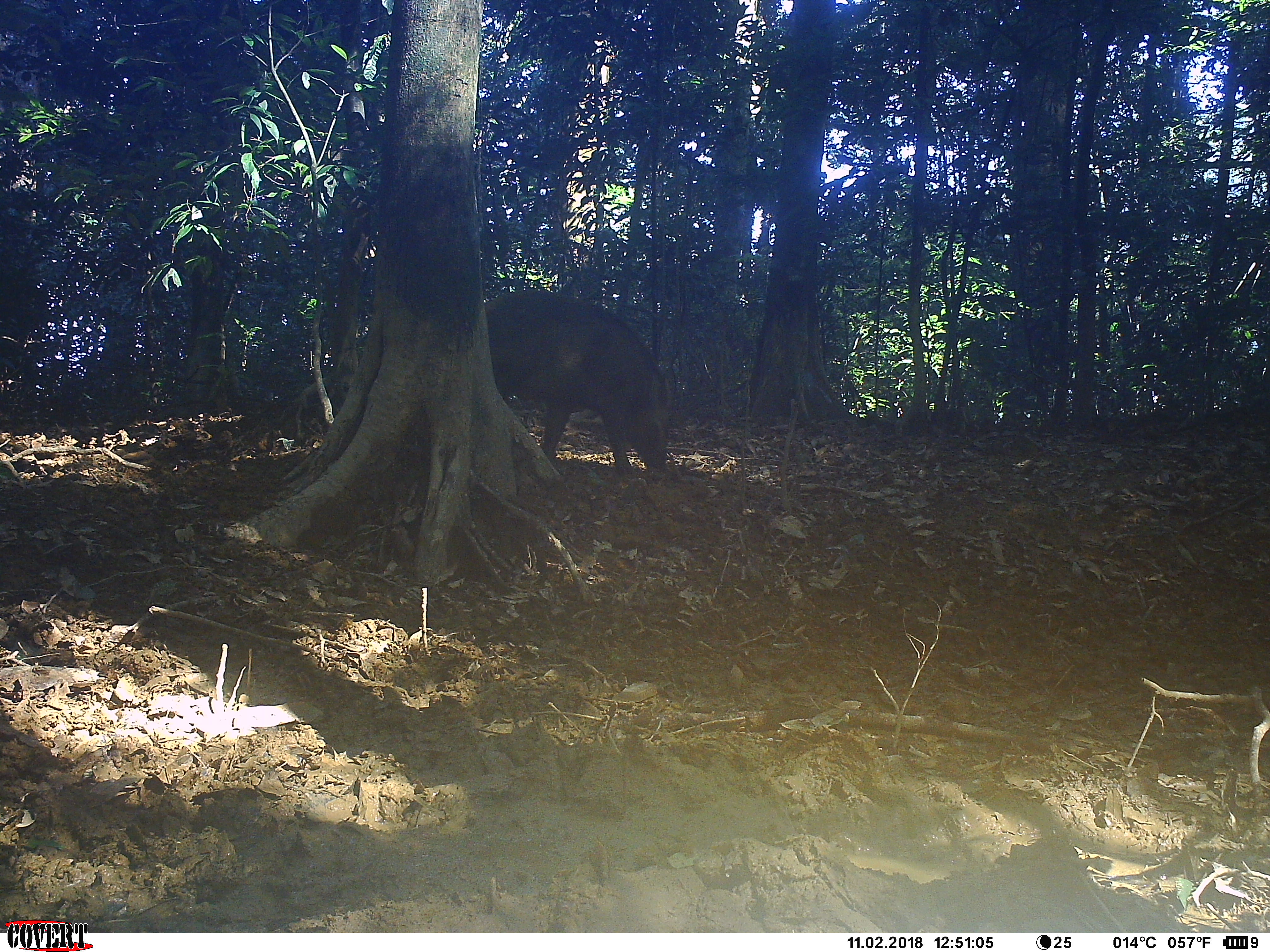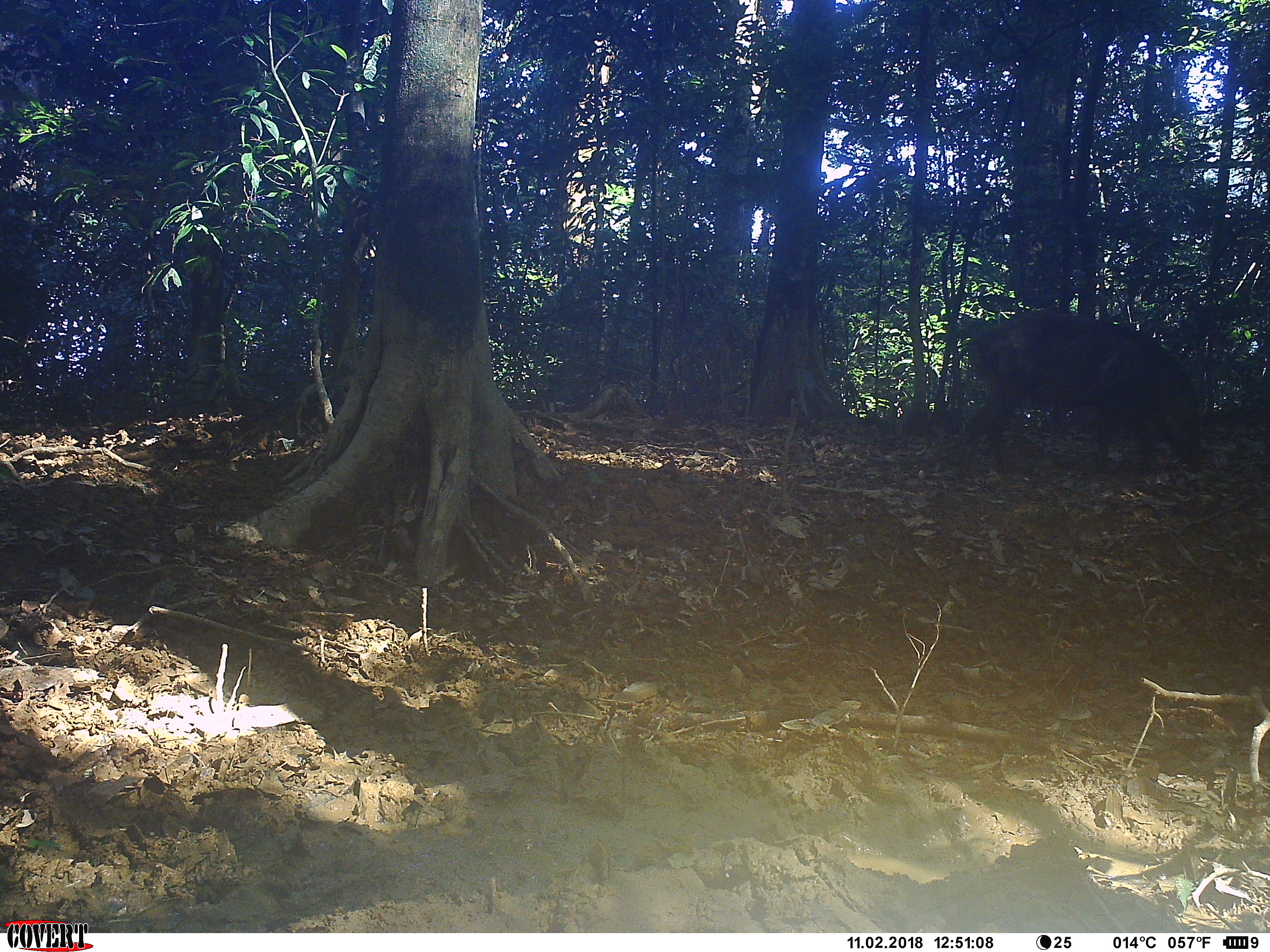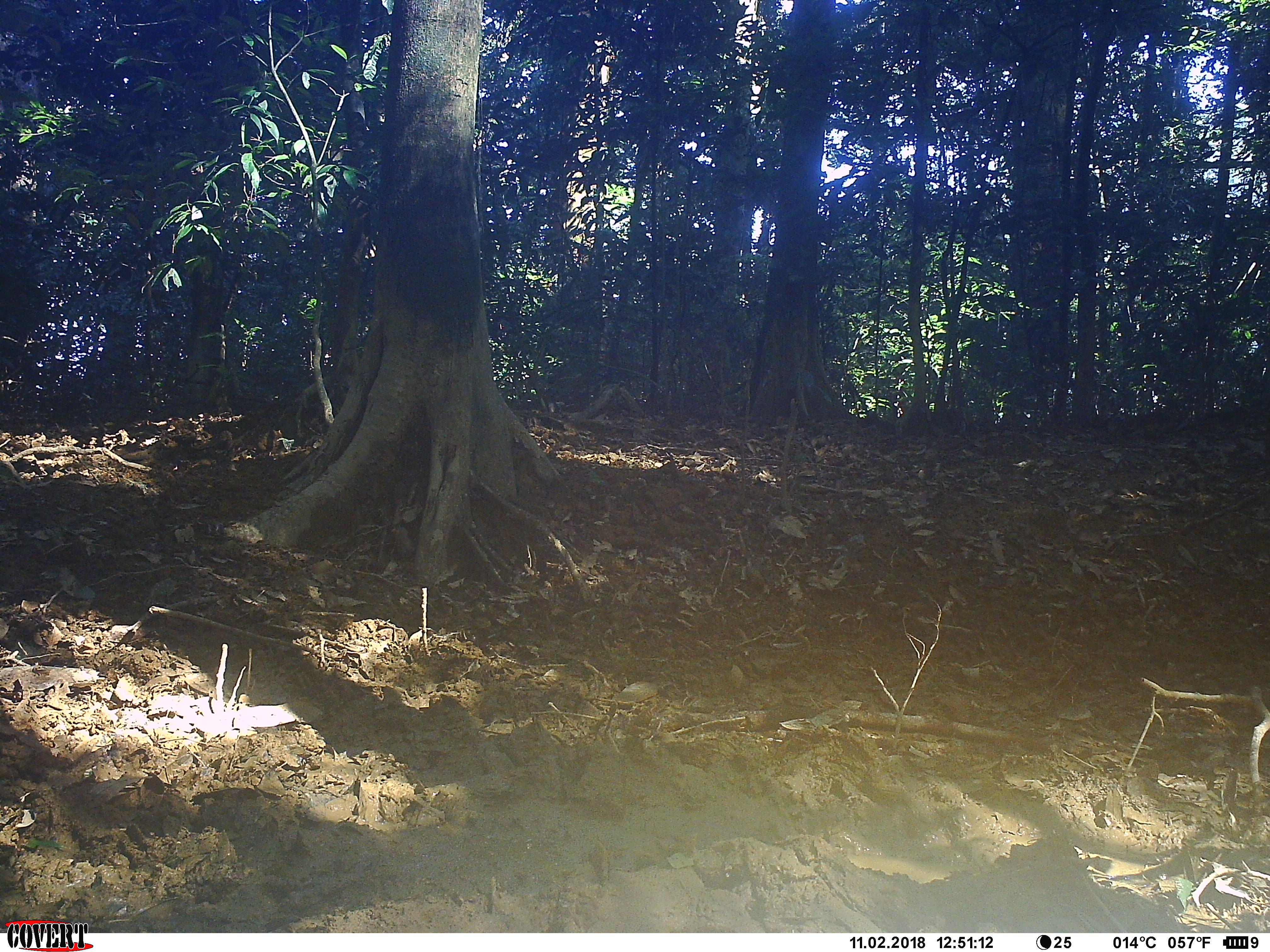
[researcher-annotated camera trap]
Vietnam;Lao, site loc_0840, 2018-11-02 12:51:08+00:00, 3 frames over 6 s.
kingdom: Animalia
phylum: Chordata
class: Mammalia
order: Artiodactyla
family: Suidae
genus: Sus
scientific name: Sus scrofa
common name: eurasian wild pig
Eurasian wild pig (Sus scrofa). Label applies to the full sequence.